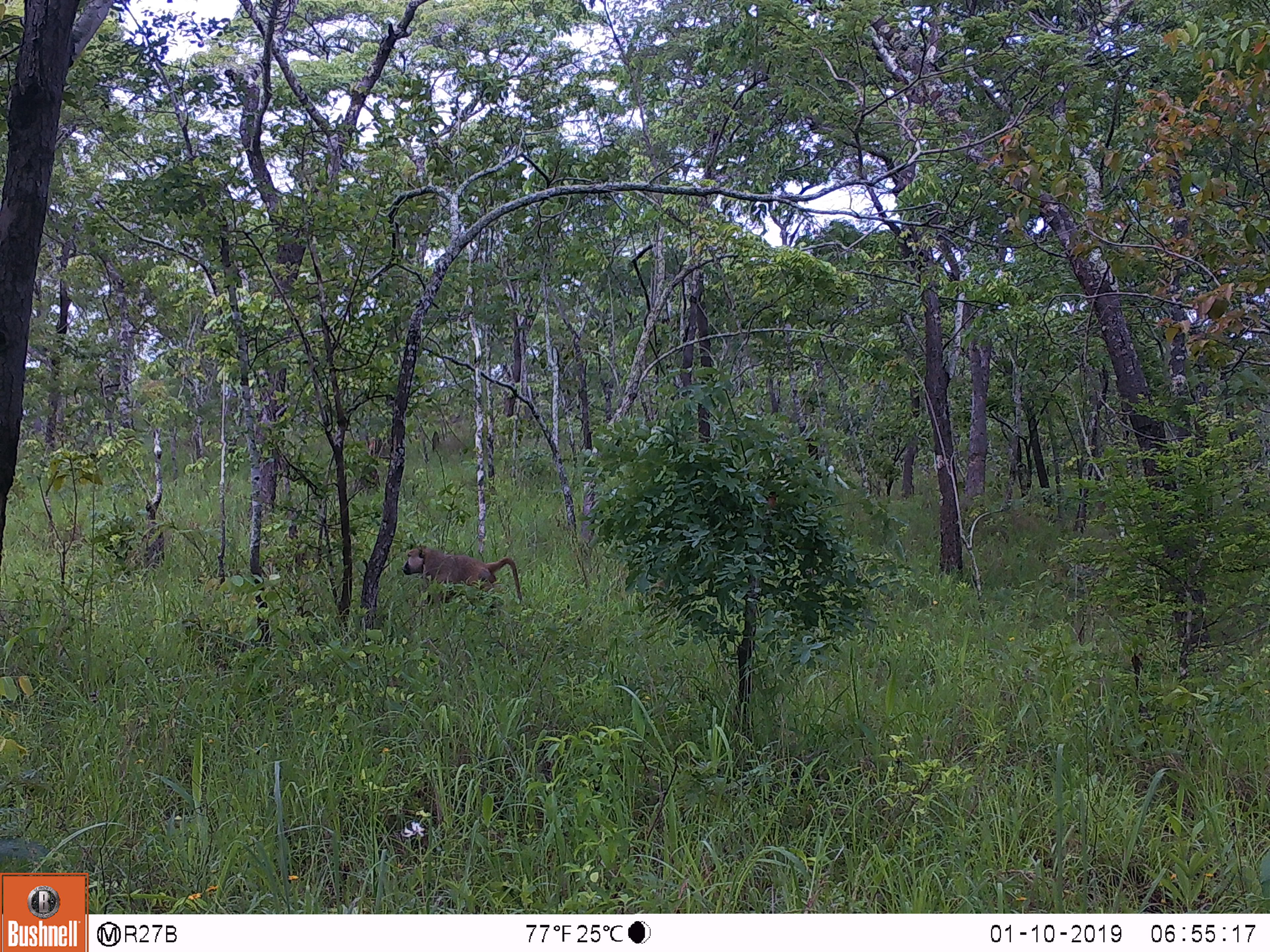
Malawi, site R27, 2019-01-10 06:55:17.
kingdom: Animalia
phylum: Chordata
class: Mammalia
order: Primates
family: Cercopithecidae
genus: Papio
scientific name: Papio cynocephalus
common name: yellow baboon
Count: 1.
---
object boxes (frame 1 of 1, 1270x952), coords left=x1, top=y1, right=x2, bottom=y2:
yellow baboon: left=386, top=539, right=529, bottom=626